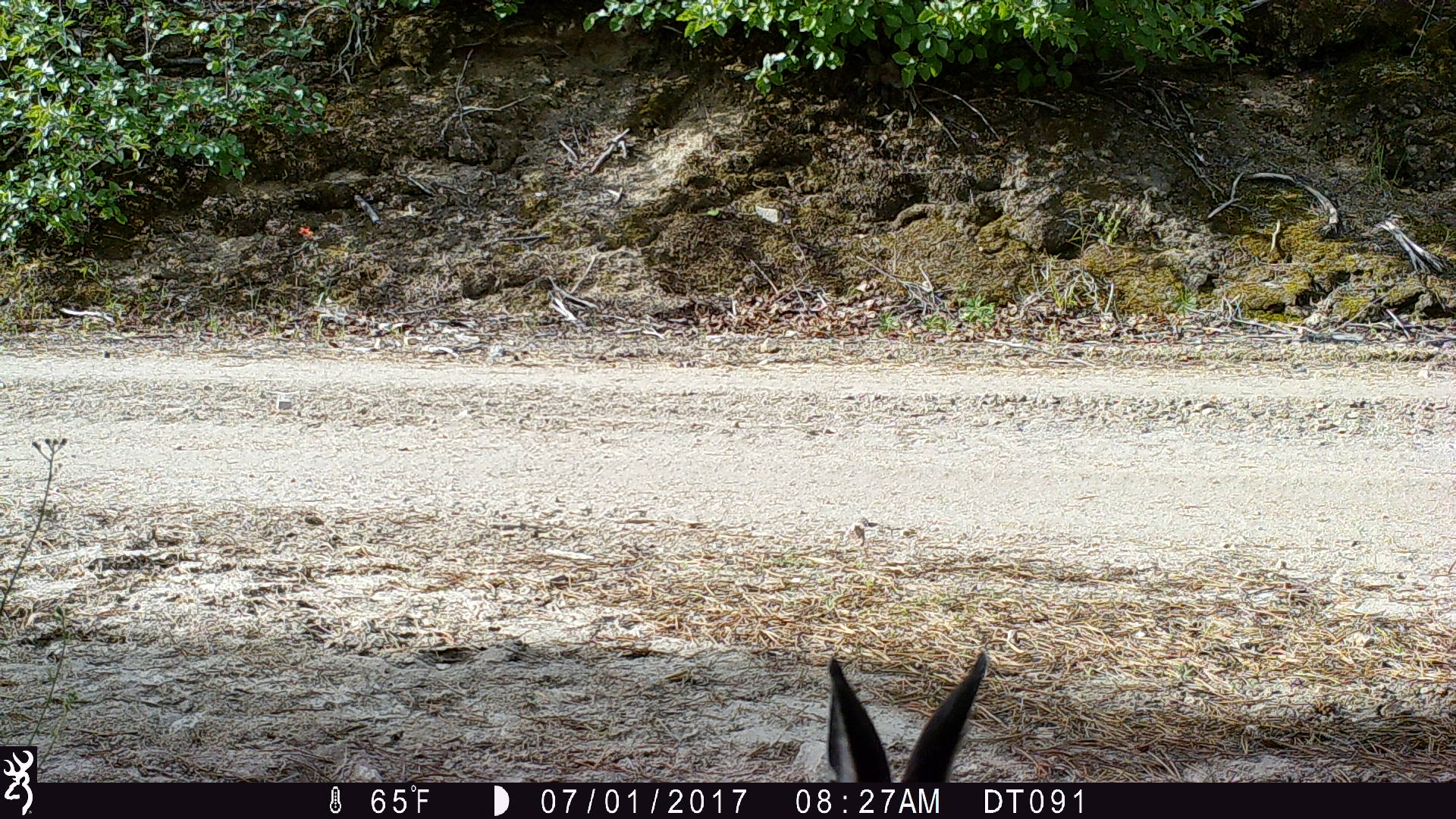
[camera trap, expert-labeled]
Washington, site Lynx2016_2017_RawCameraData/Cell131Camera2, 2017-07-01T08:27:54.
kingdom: Animalia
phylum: Chordata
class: Mammalia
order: Lagomorpha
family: Leporidae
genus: Lepus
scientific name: Lepus americanus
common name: snowshoe hare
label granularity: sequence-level